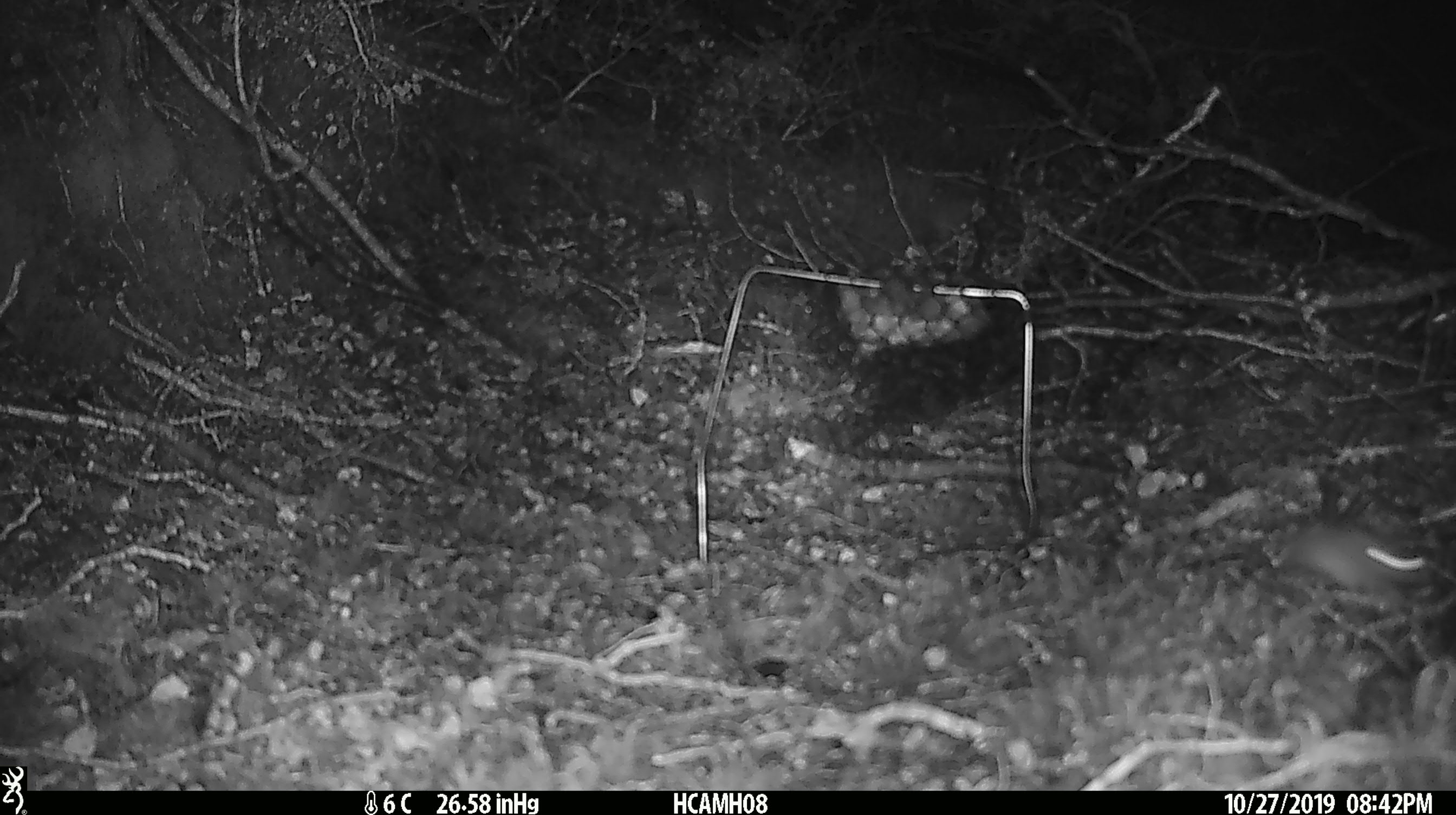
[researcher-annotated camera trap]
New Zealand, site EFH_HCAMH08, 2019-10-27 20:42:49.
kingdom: Animalia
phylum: Chordata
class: Mammalia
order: Rodentia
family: Muridae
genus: Mus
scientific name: Mus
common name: mouse